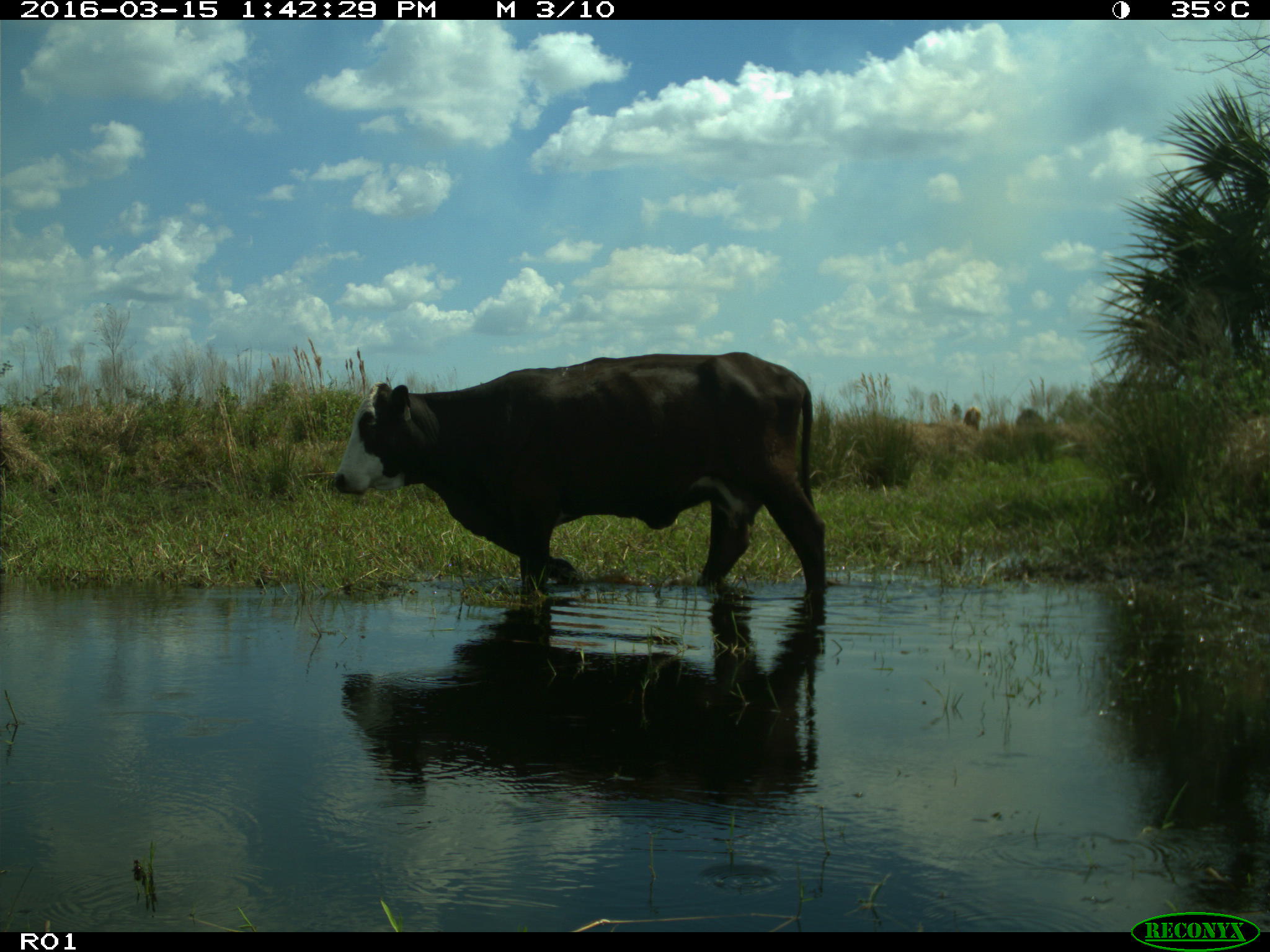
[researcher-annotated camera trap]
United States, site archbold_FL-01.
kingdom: Animalia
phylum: Chordata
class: Mammalia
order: Artiodactyla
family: Bovidae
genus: Bos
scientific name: Bos taurus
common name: domestic cow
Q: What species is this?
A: Bos taurus (domestic cow).